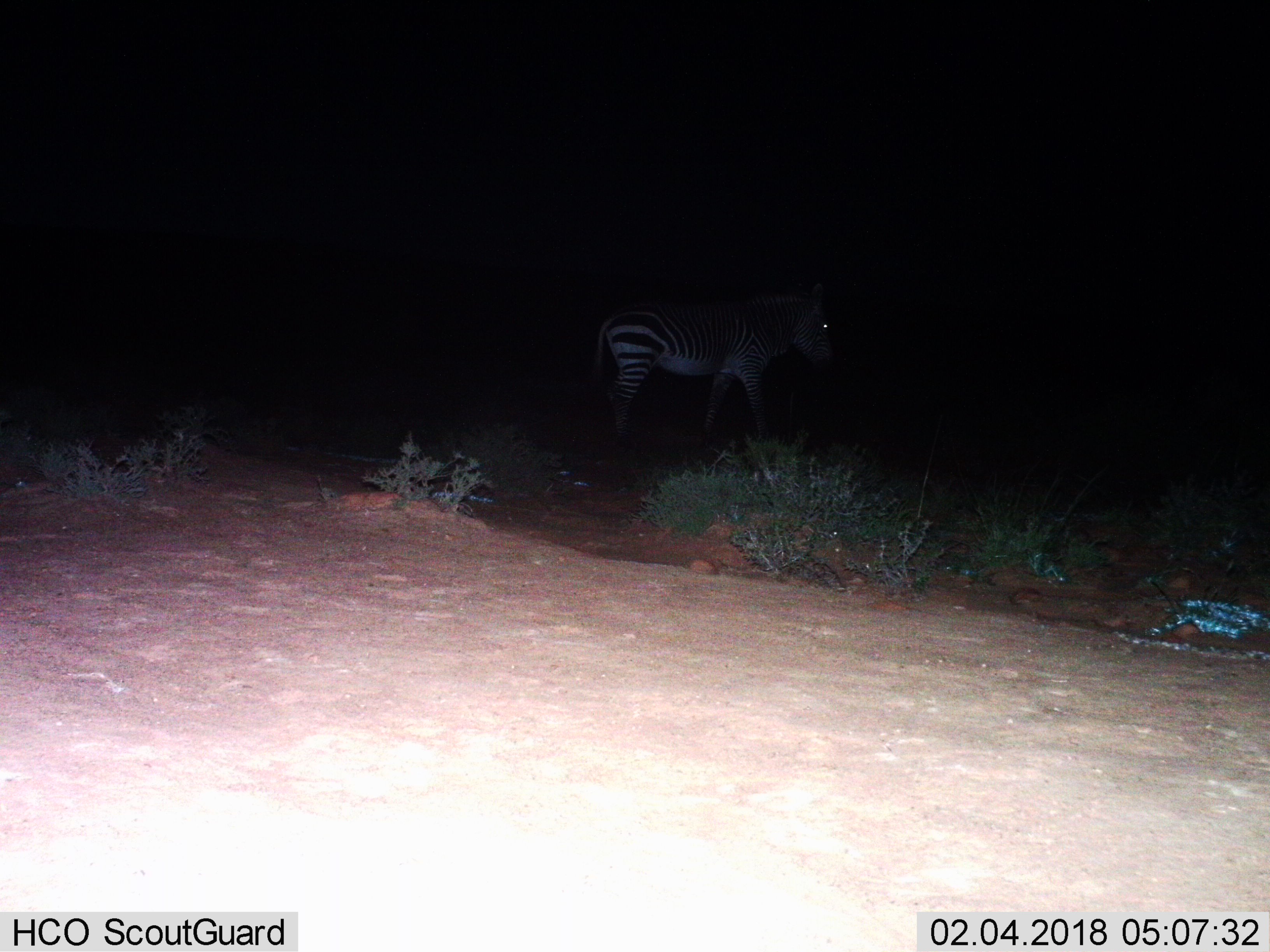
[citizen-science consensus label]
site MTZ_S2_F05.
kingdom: Animalia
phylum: Chordata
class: Mammalia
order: Perissodactyla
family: Equidae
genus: Equus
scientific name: Equus zebra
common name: mountain zebra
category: zebramountain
Zebramountain (mountain zebra) (Equus zebra), count 1. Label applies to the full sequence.